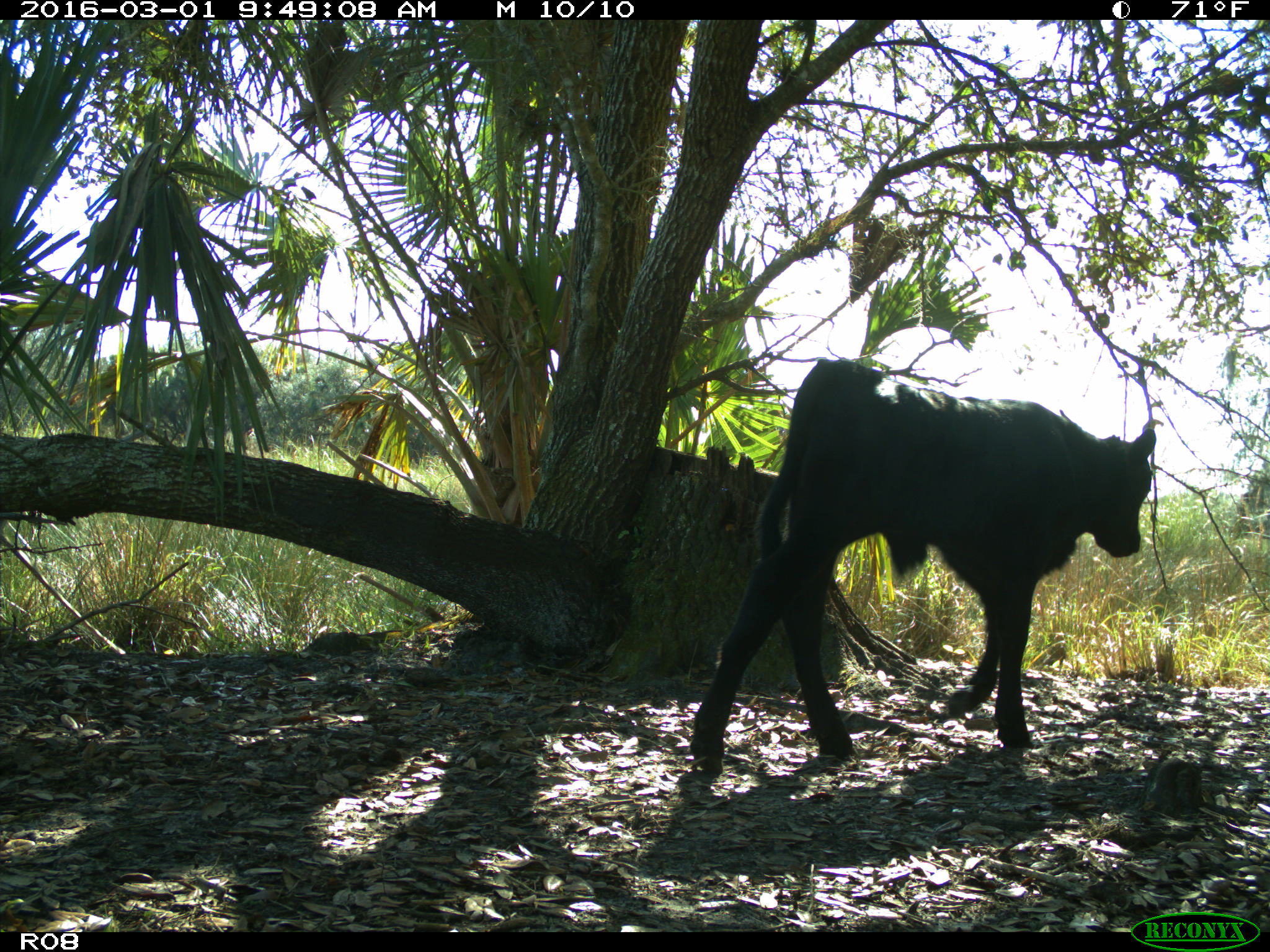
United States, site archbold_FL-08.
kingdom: Animalia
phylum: Chordata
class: Mammalia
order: Artiodactyla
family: Bovidae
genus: Bos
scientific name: Bos taurus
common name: domestic cow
Bos taurus (domestic cow).